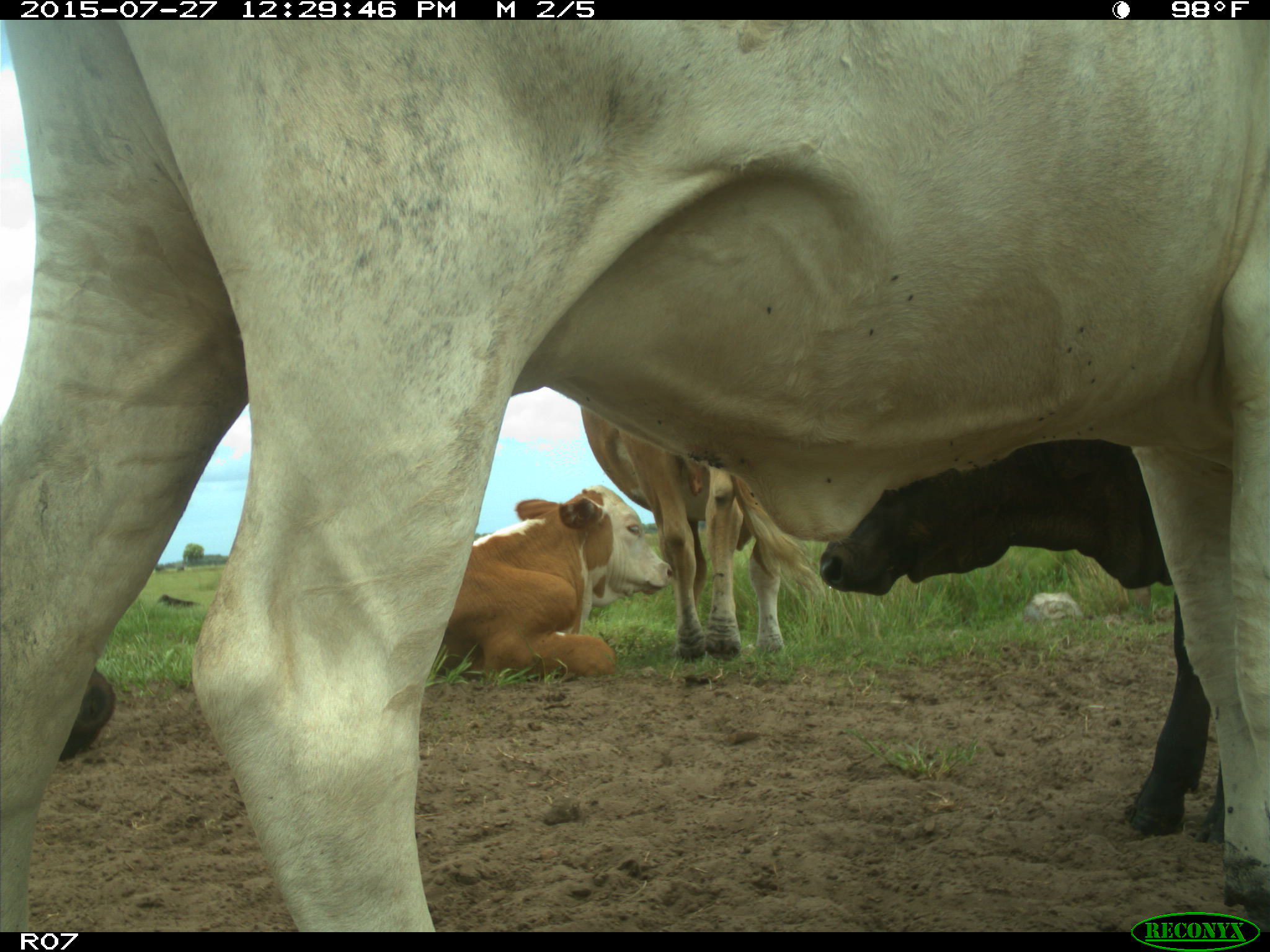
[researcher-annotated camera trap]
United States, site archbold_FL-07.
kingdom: Animalia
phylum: Chordata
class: Mammalia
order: Artiodactyla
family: Bovidae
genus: Bos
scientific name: Bos taurus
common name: domestic cow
Bos taurus (domestic cow).